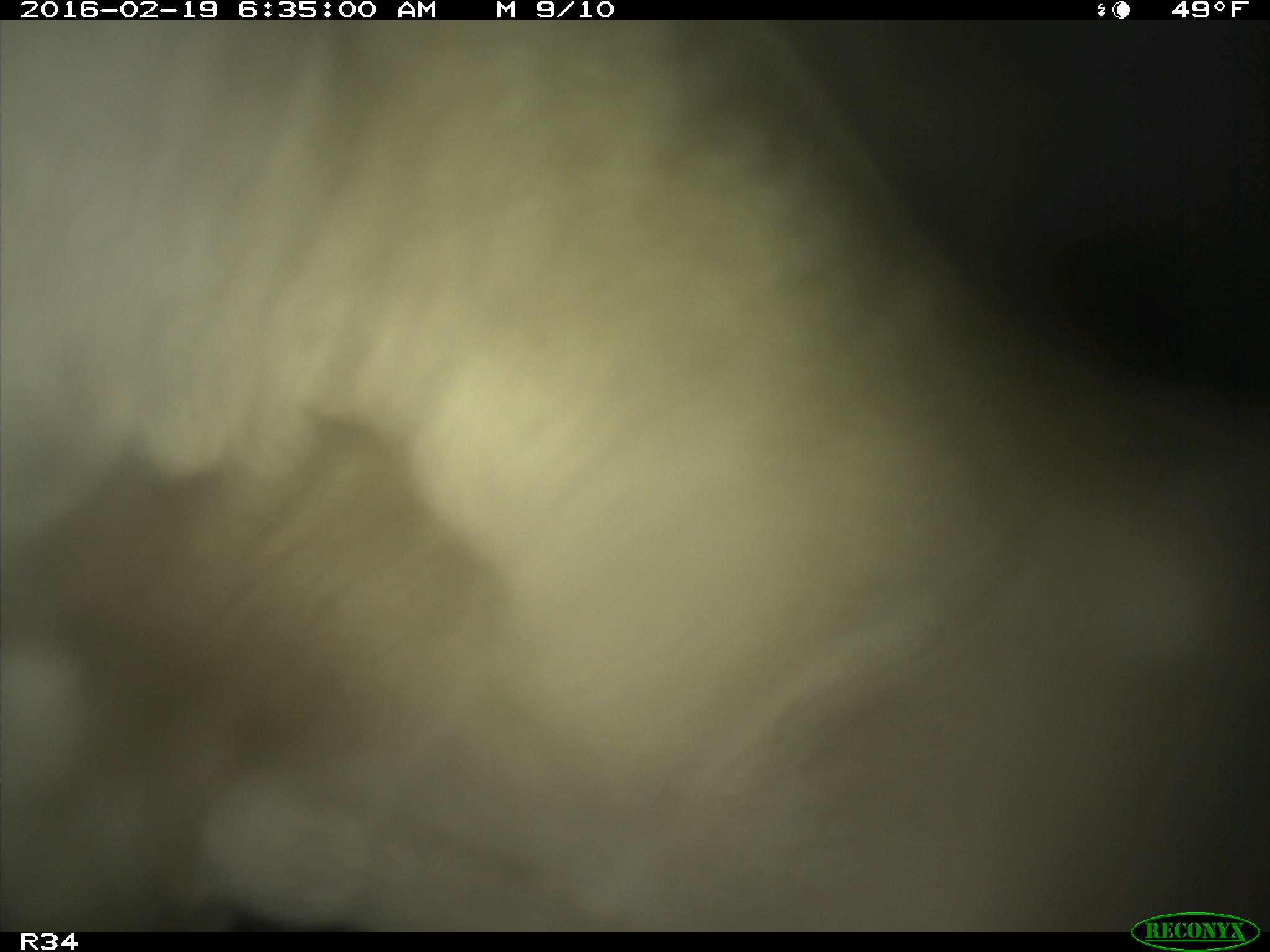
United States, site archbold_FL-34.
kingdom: Animalia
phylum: Chordata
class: Mammalia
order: Artiodactyla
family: Bovidae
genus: Bos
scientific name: Bos taurus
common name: domestic cow